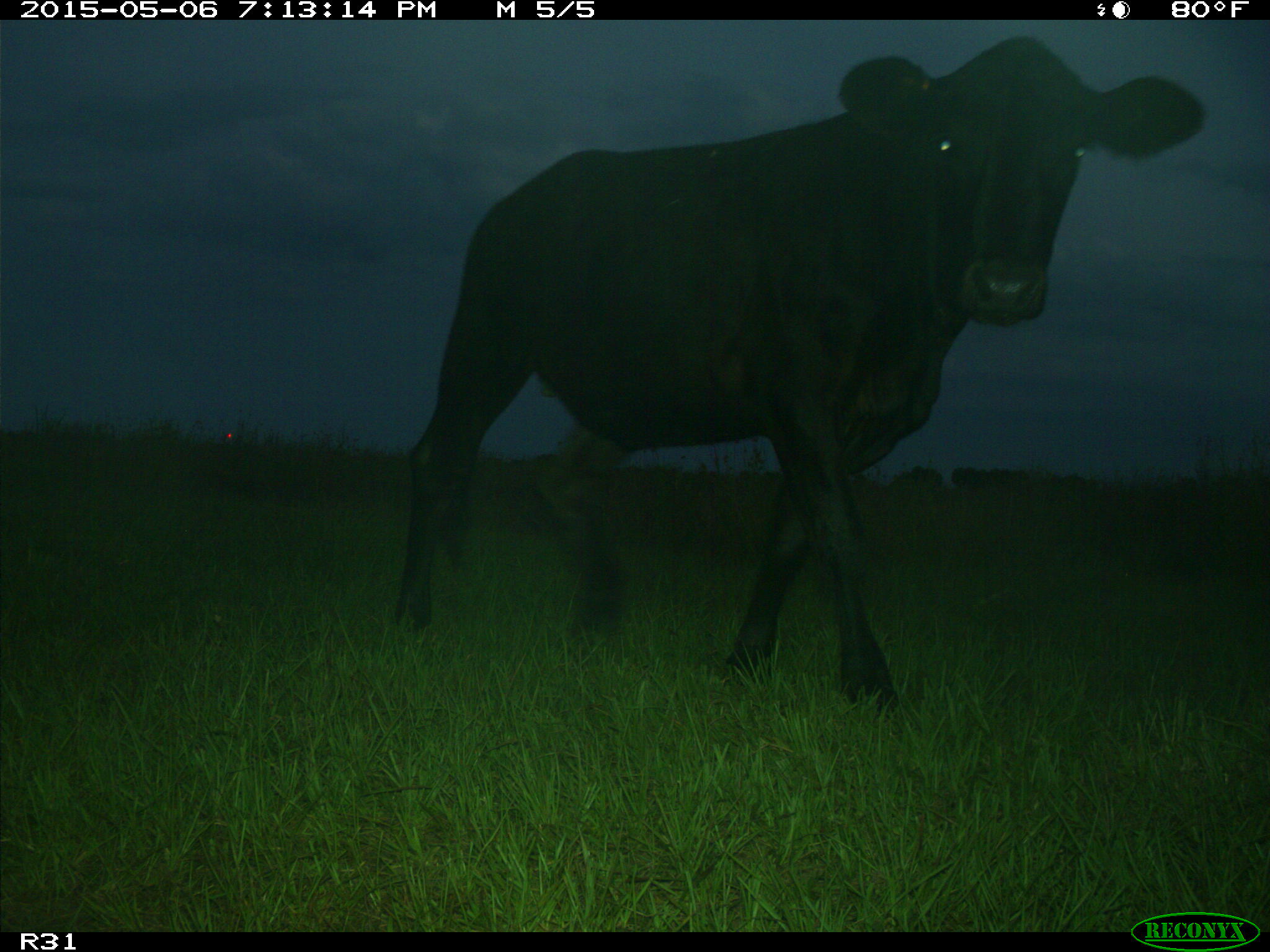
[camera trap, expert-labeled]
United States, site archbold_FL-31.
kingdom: Animalia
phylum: Chordata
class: Mammalia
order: Artiodactyla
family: Bovidae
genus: Bos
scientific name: Bos taurus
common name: domestic cow